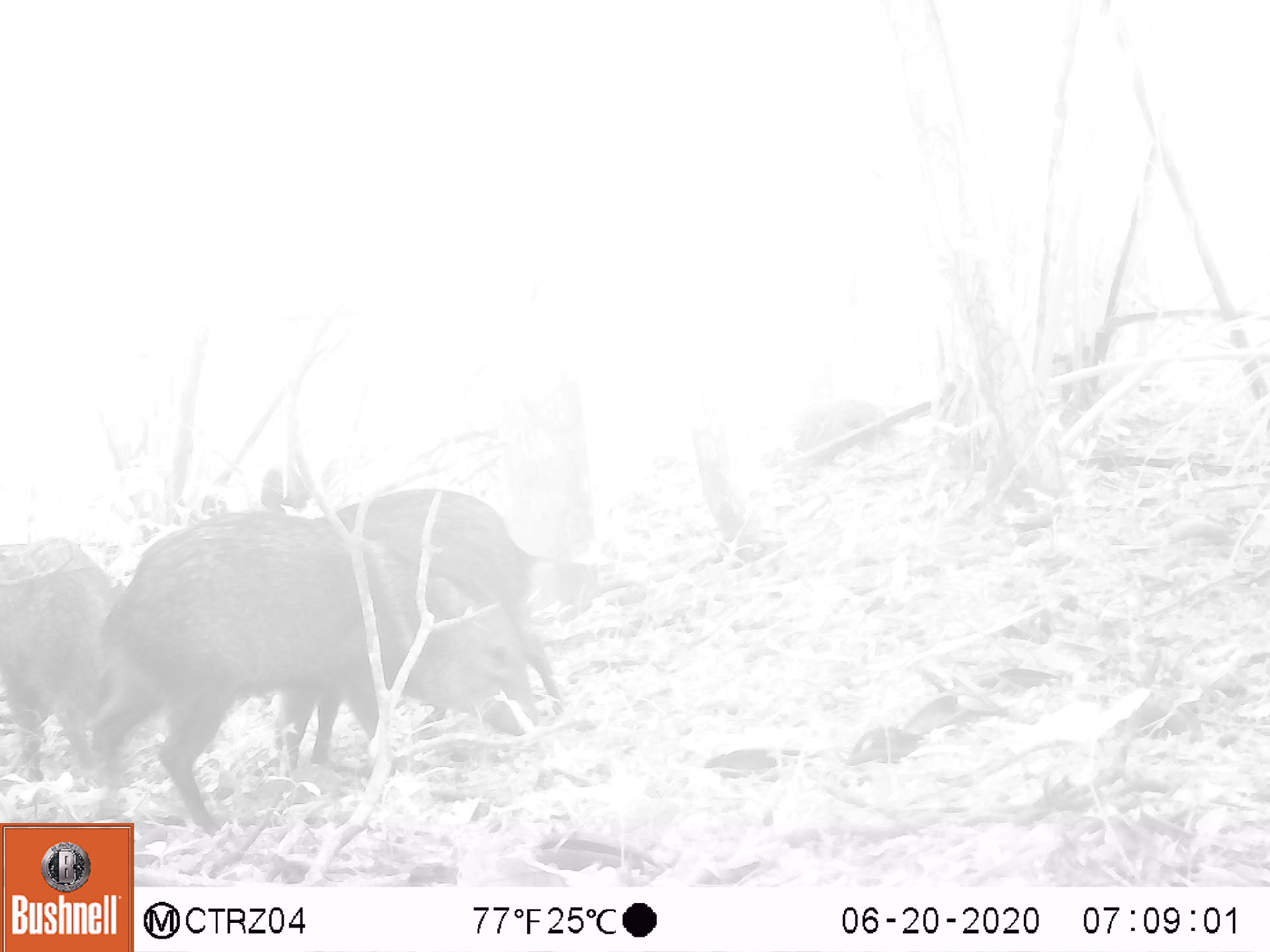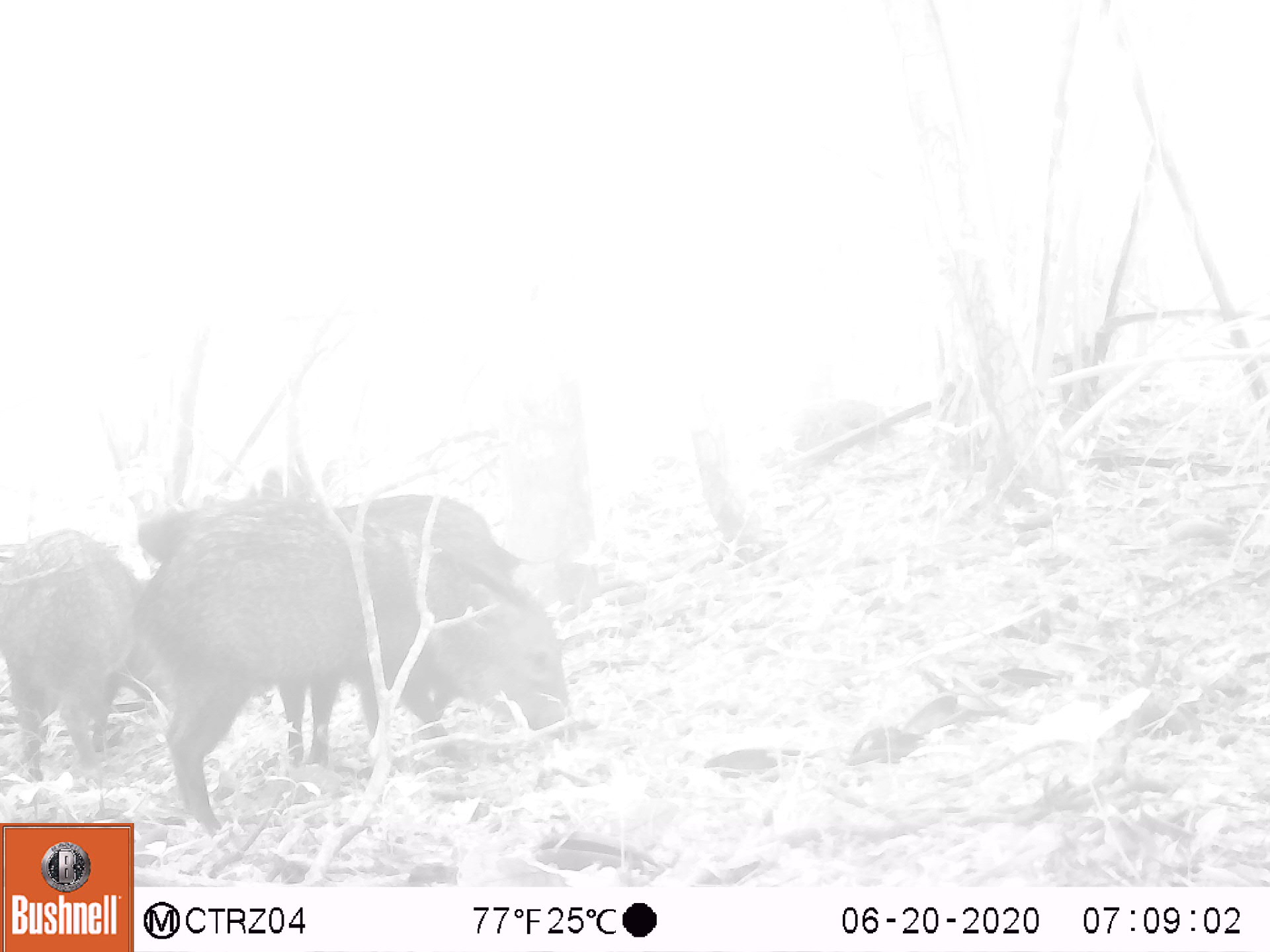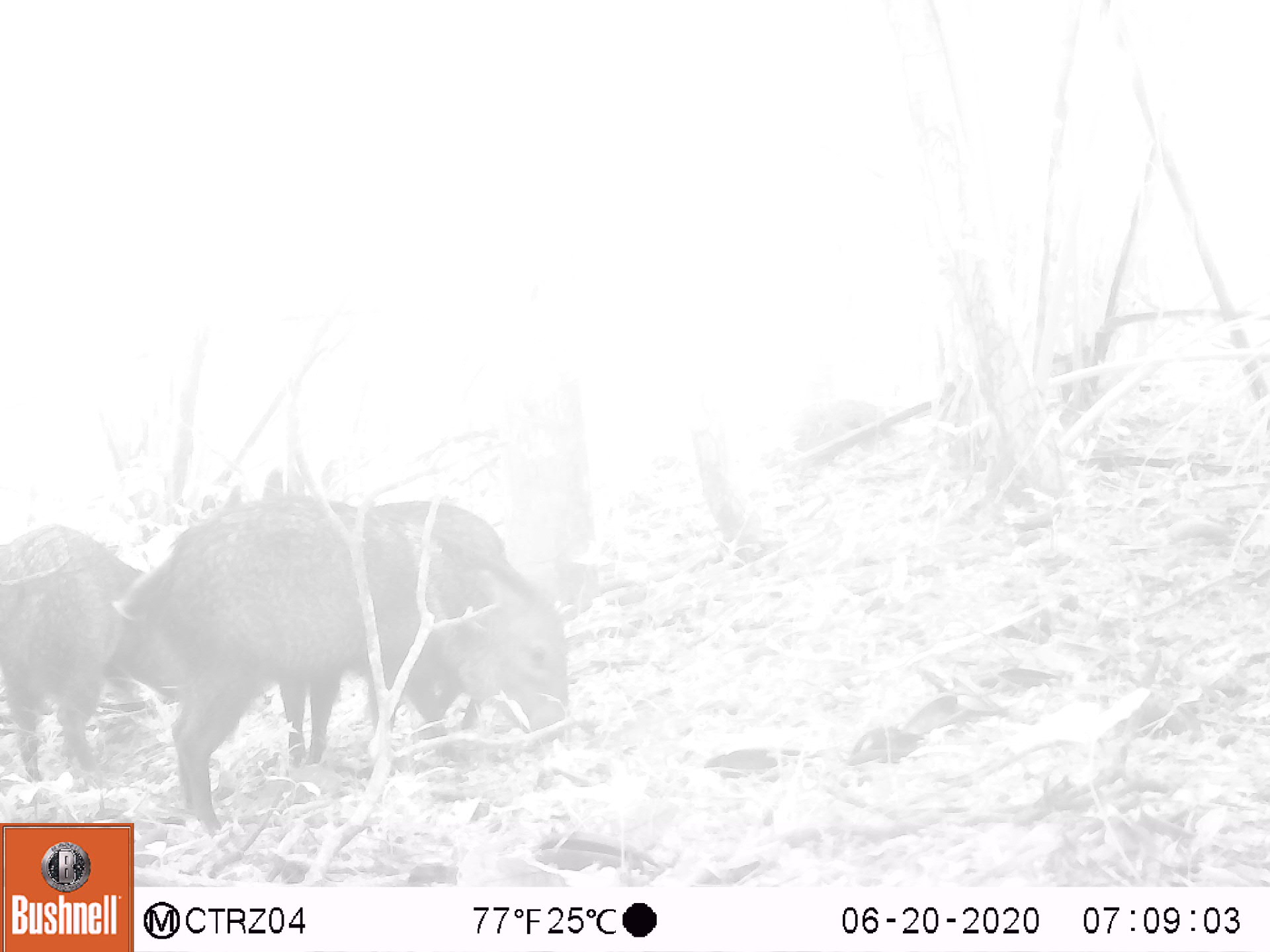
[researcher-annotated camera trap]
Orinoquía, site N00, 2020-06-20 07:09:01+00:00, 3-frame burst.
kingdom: Animalia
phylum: Chordata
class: Mammalia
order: Artiodactyla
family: Tayassuidae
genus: Pecari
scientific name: Pecari tajacu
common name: collared peccary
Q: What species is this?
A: Collared peccary (Pecari tajacu).